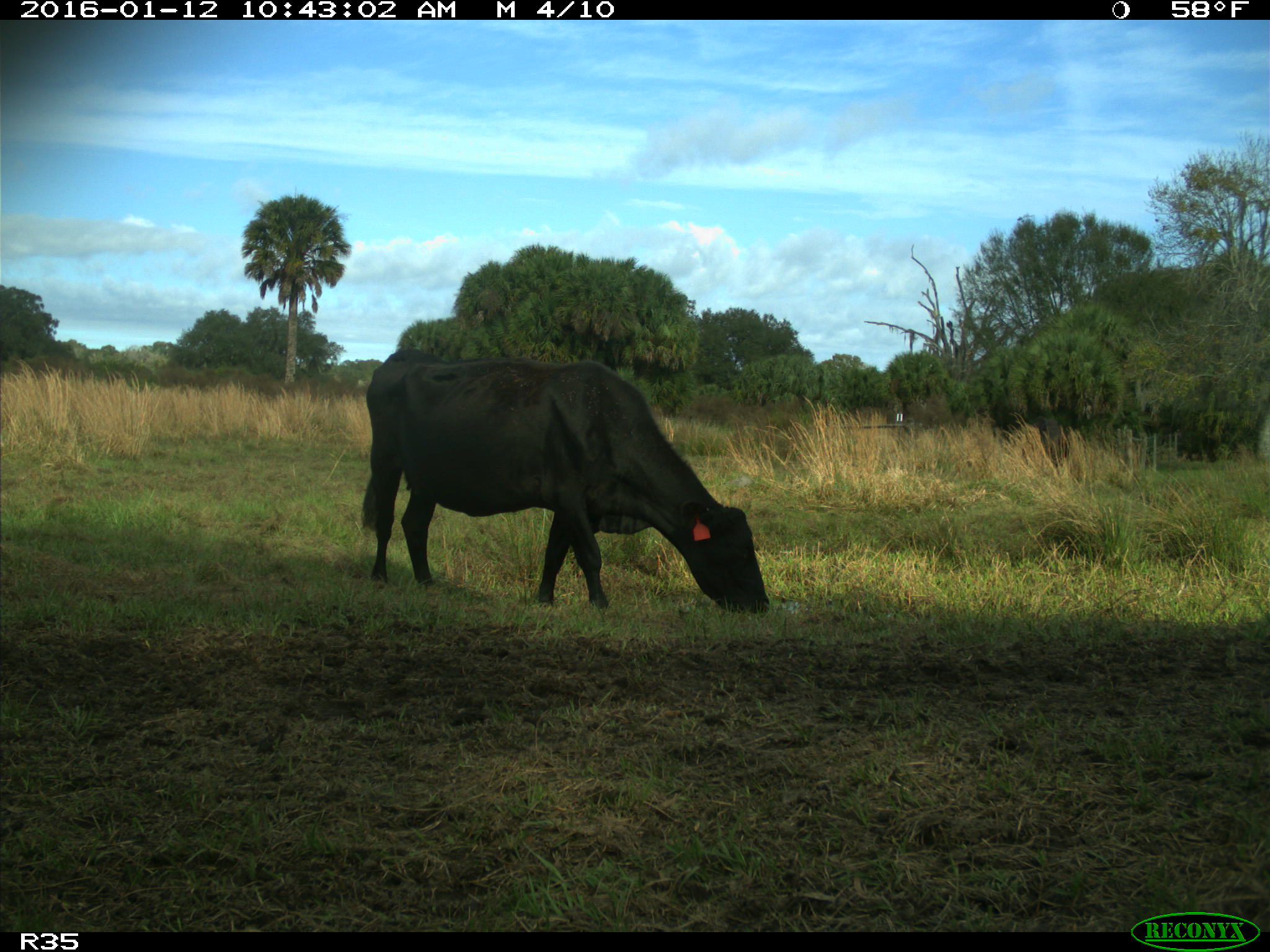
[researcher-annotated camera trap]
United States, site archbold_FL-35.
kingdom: Animalia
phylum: Chordata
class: Mammalia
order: Artiodactyla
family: Bovidae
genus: Bos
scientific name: Bos taurus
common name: domestic cow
Bos taurus (domestic cow).